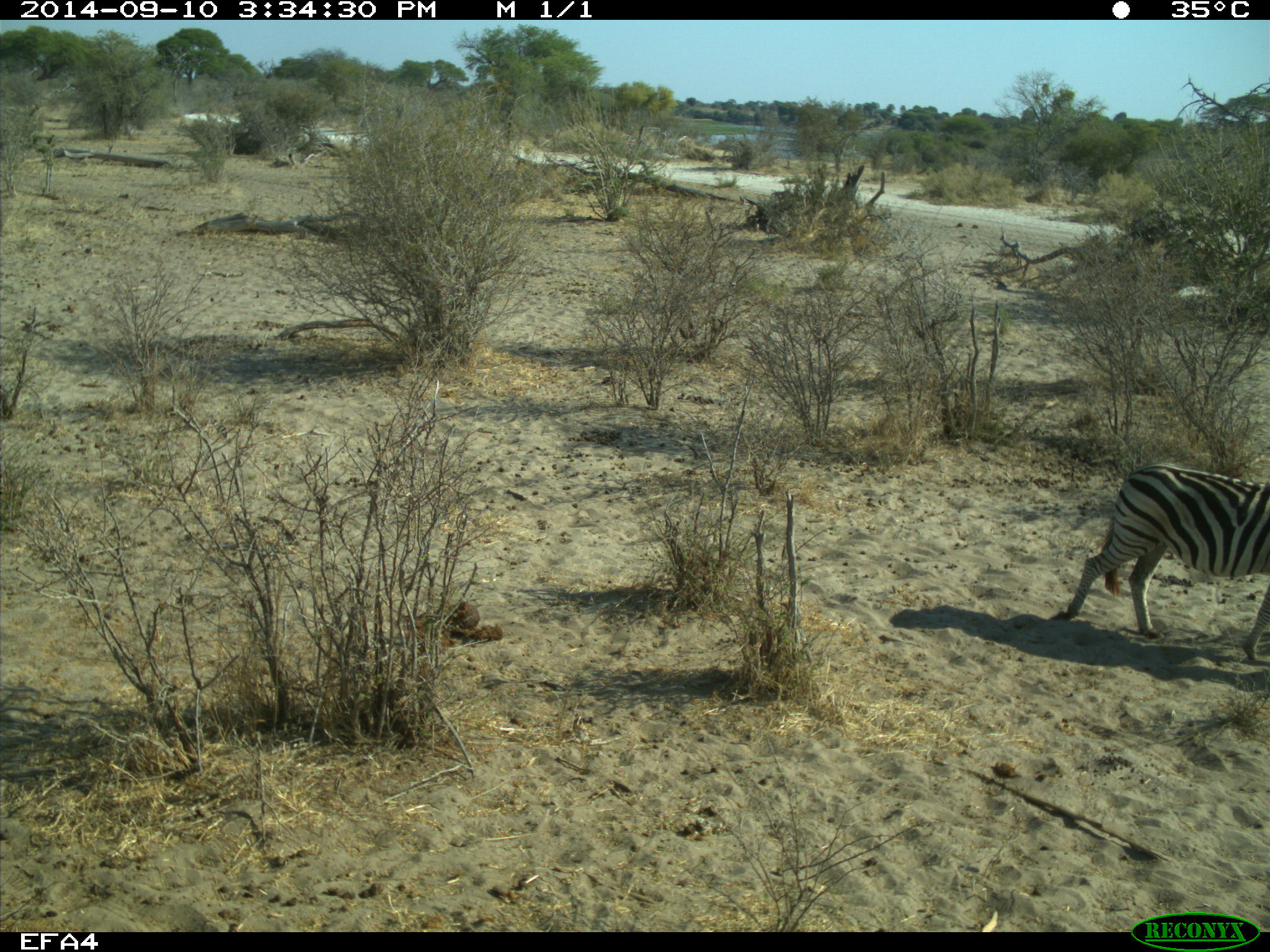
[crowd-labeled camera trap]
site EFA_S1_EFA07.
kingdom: Animalia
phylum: Chordata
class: Mammalia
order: Perissodactyla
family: Equidae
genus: Equus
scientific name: Equus quagga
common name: plains zebra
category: zebraplains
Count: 1.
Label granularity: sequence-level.